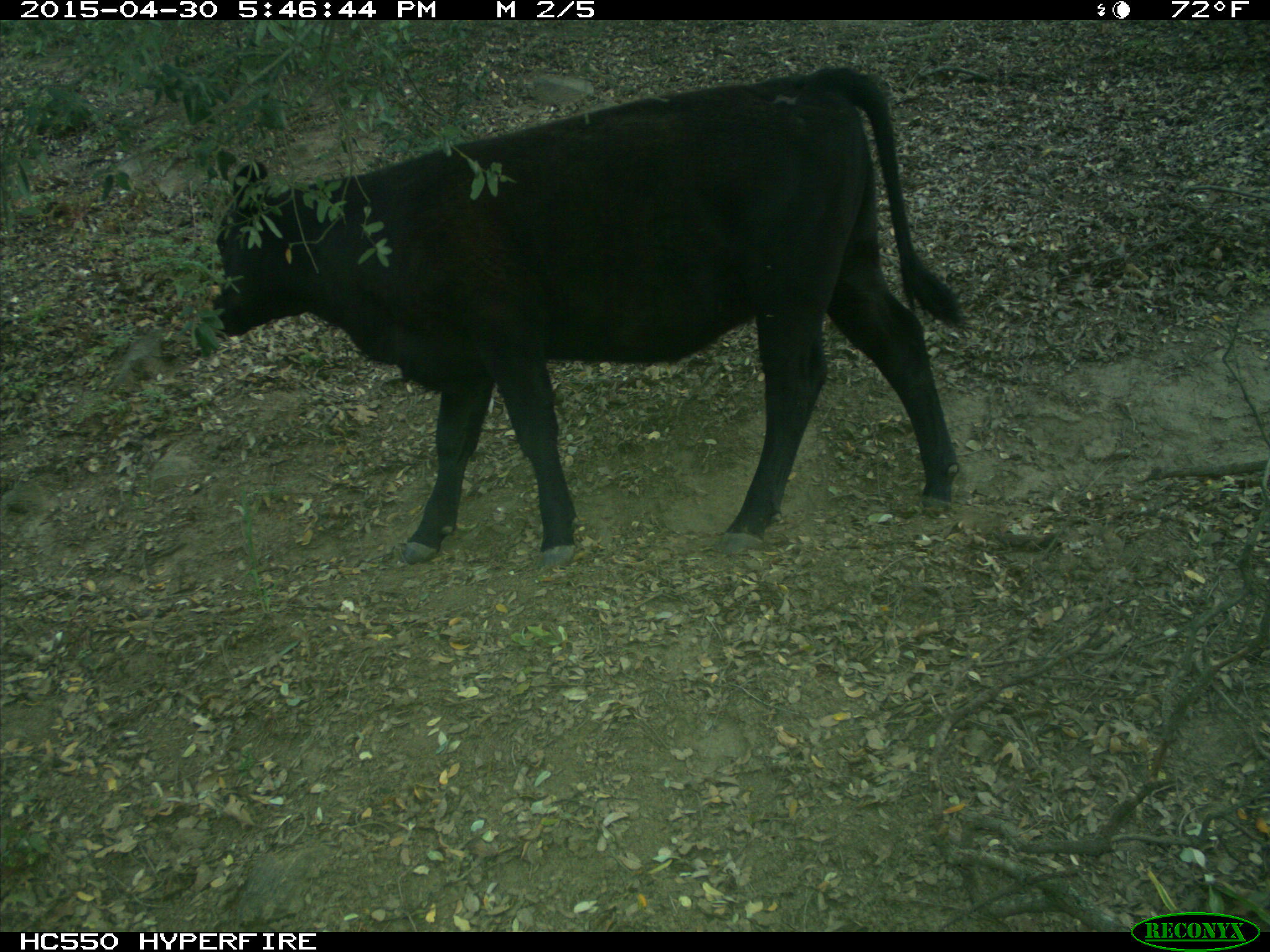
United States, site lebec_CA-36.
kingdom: Animalia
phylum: Chordata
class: Mammalia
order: Artiodactyla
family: Bovidae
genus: Bos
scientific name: Bos taurus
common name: domestic cow